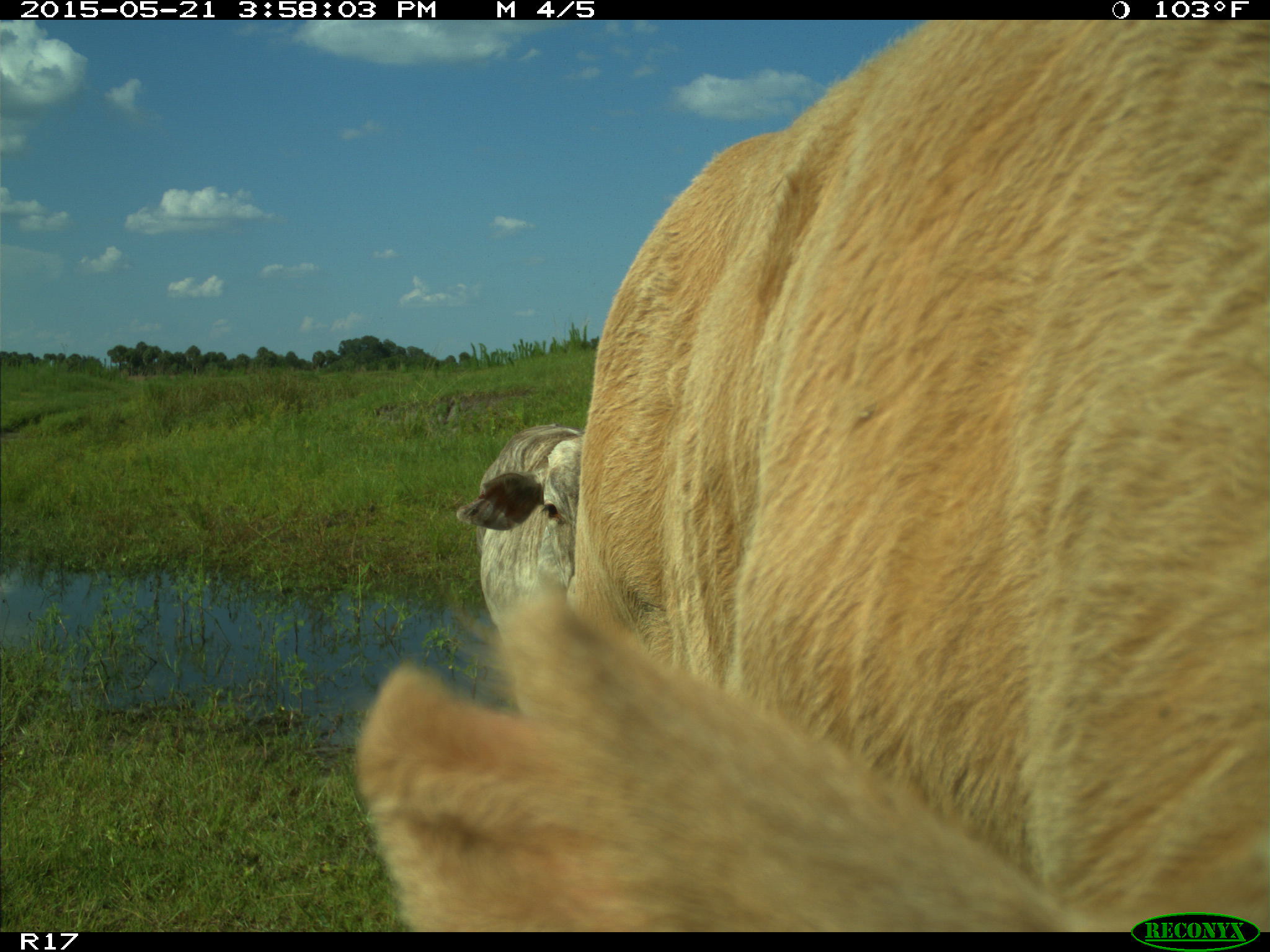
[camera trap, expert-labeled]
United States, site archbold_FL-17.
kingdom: Animalia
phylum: Chordata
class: Mammalia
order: Artiodactyla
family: Bovidae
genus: Bos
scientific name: Bos taurus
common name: domestic cow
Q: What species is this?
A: Bos taurus (domestic cow).